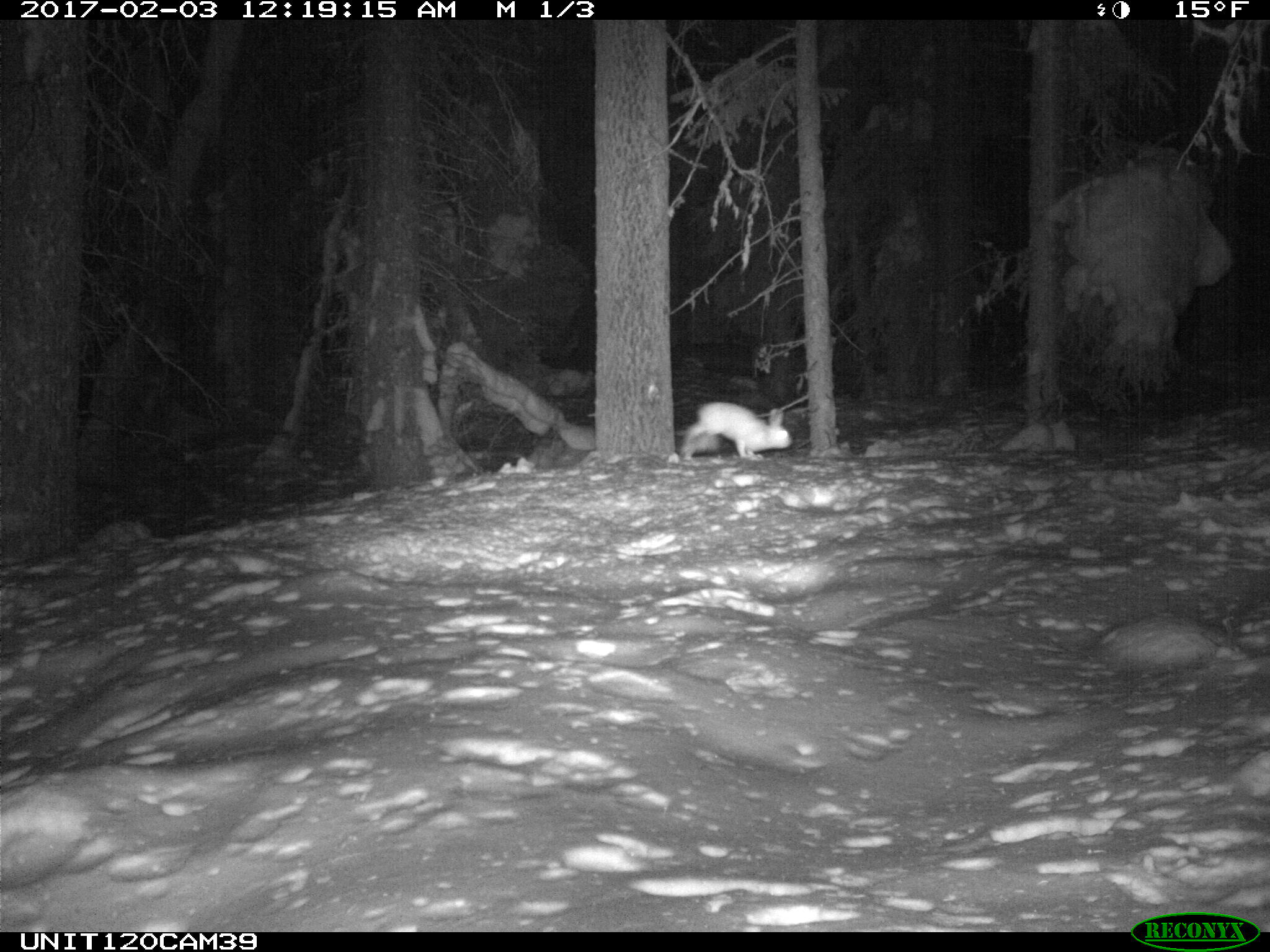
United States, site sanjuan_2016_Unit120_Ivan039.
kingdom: Animalia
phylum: Chordata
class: Mammalia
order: Lagomorpha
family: Leporidae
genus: Lepus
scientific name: Lepus americanus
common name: snowshoe hare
Lepus americanus (snowshoe hare).